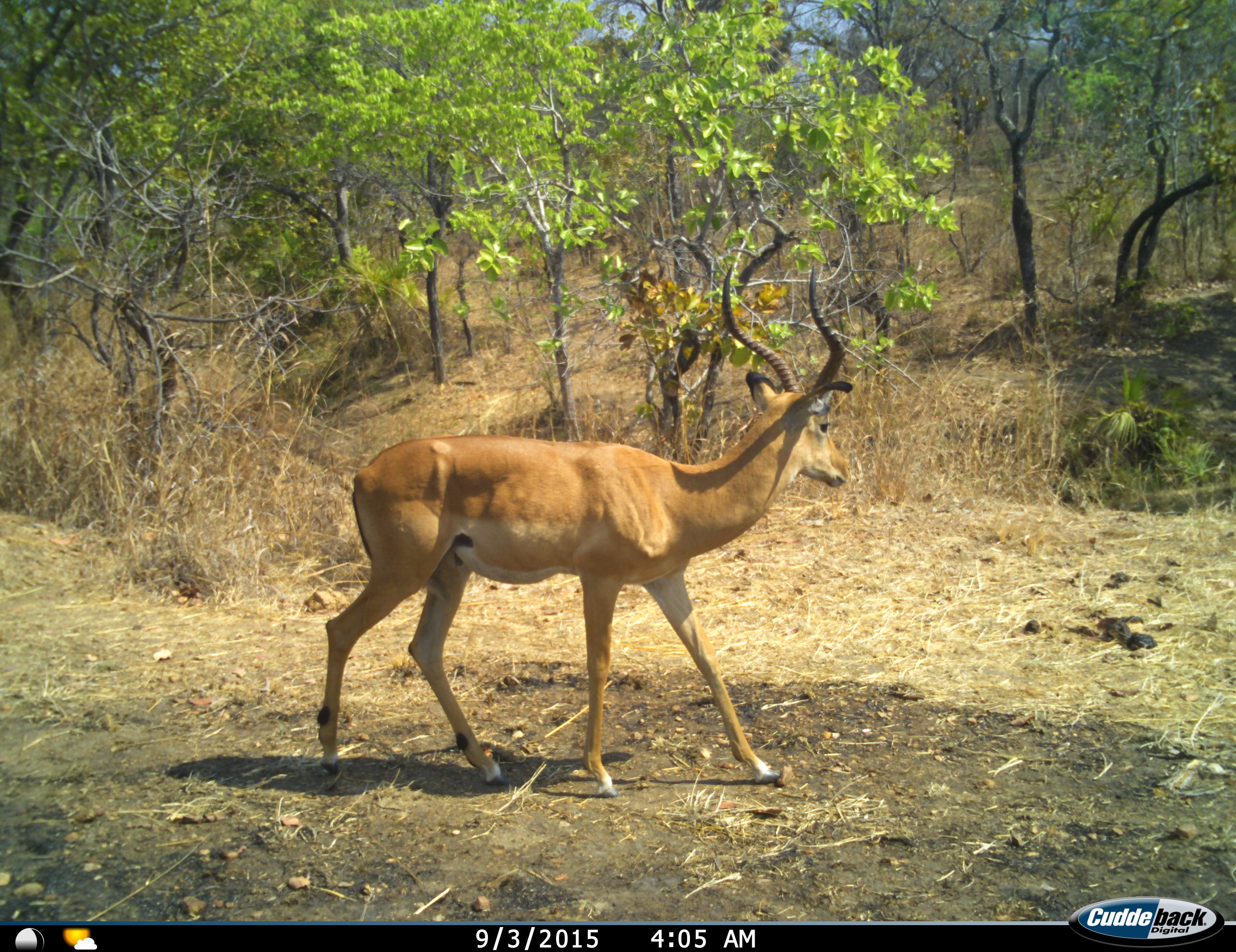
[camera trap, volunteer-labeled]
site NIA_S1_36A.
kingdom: Animalia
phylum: Chordata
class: Mammalia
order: Artiodactyla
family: Bovidae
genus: Aepyceros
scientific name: Aepyceros melampus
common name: impala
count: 1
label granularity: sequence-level